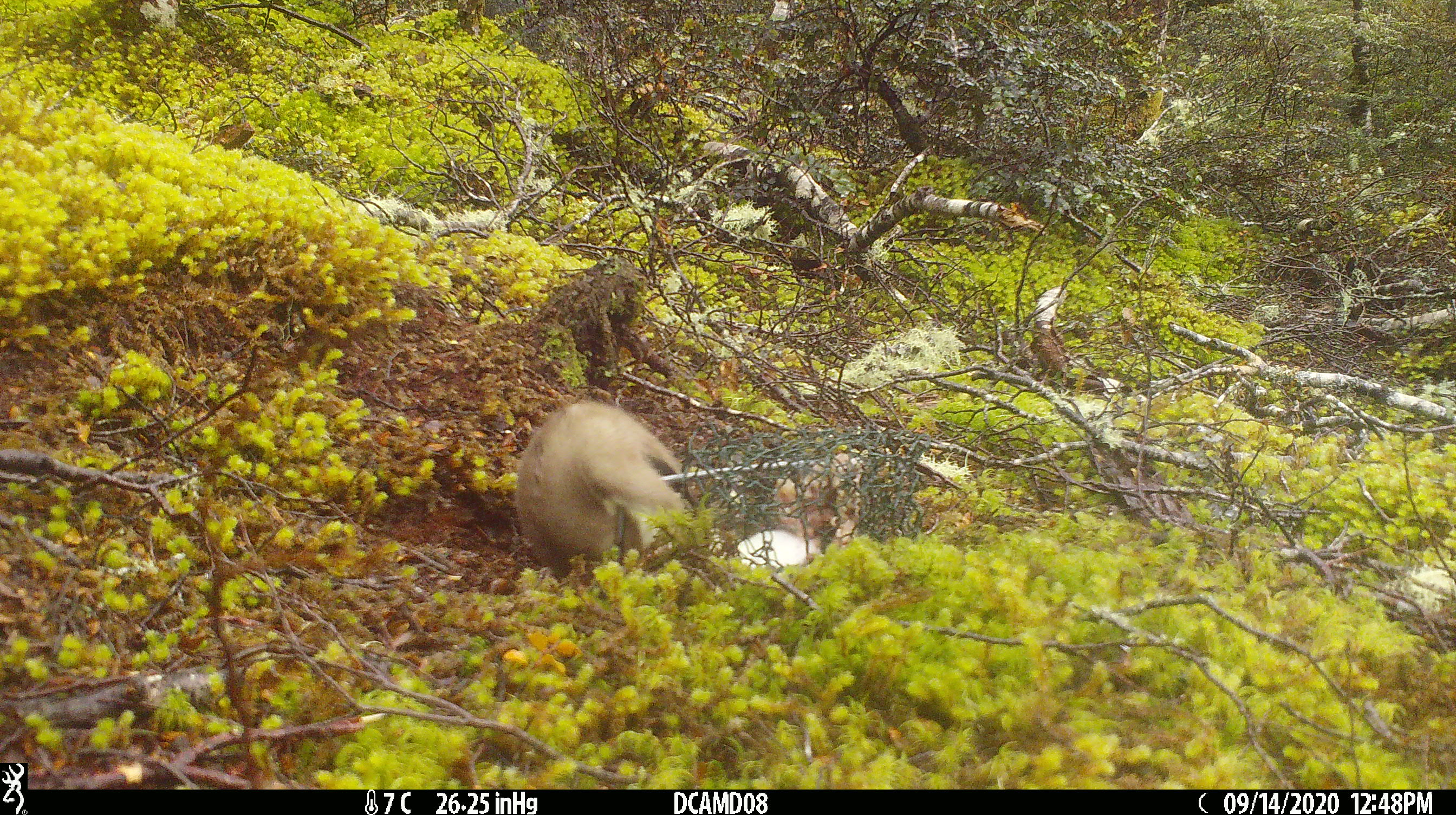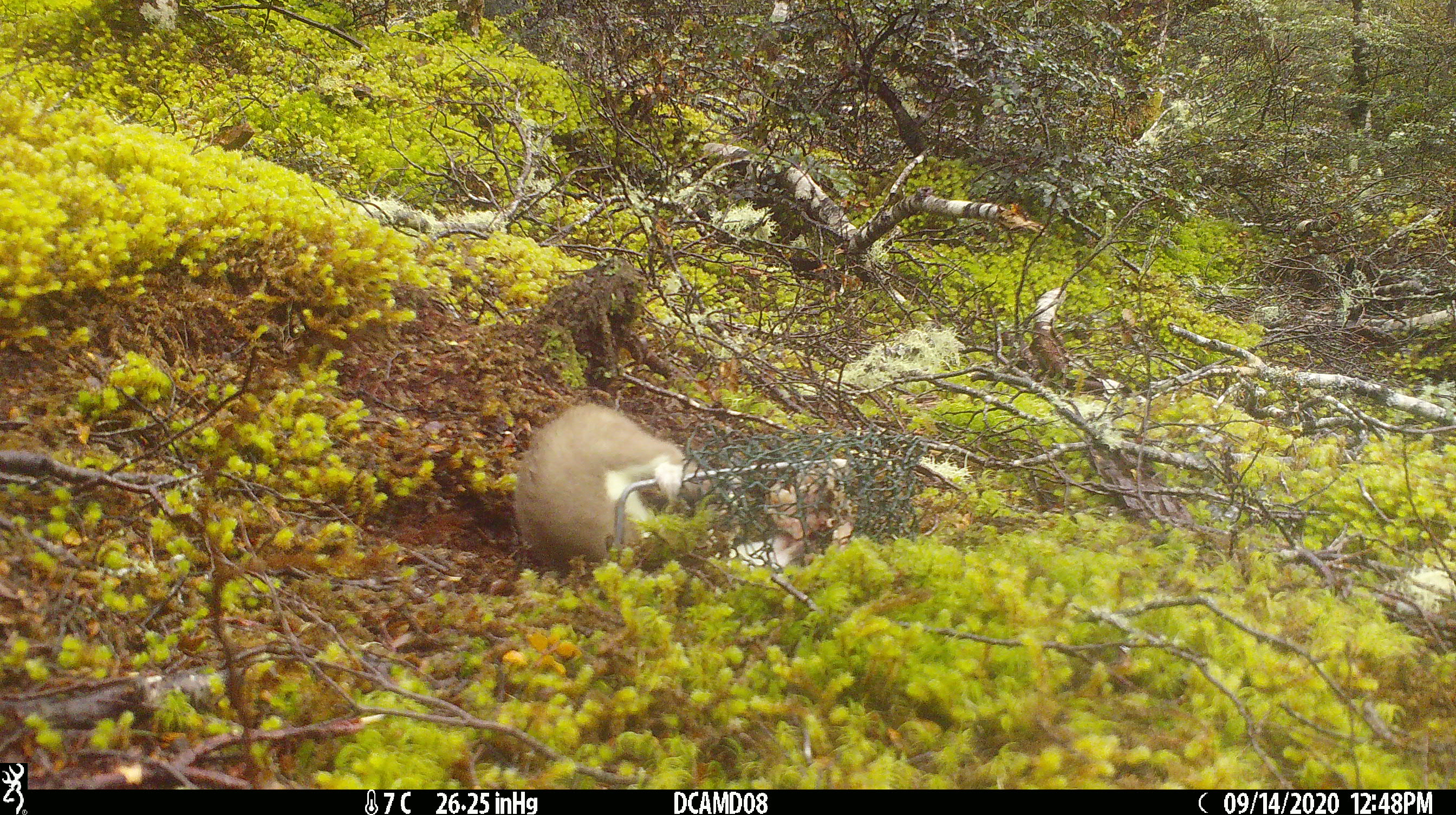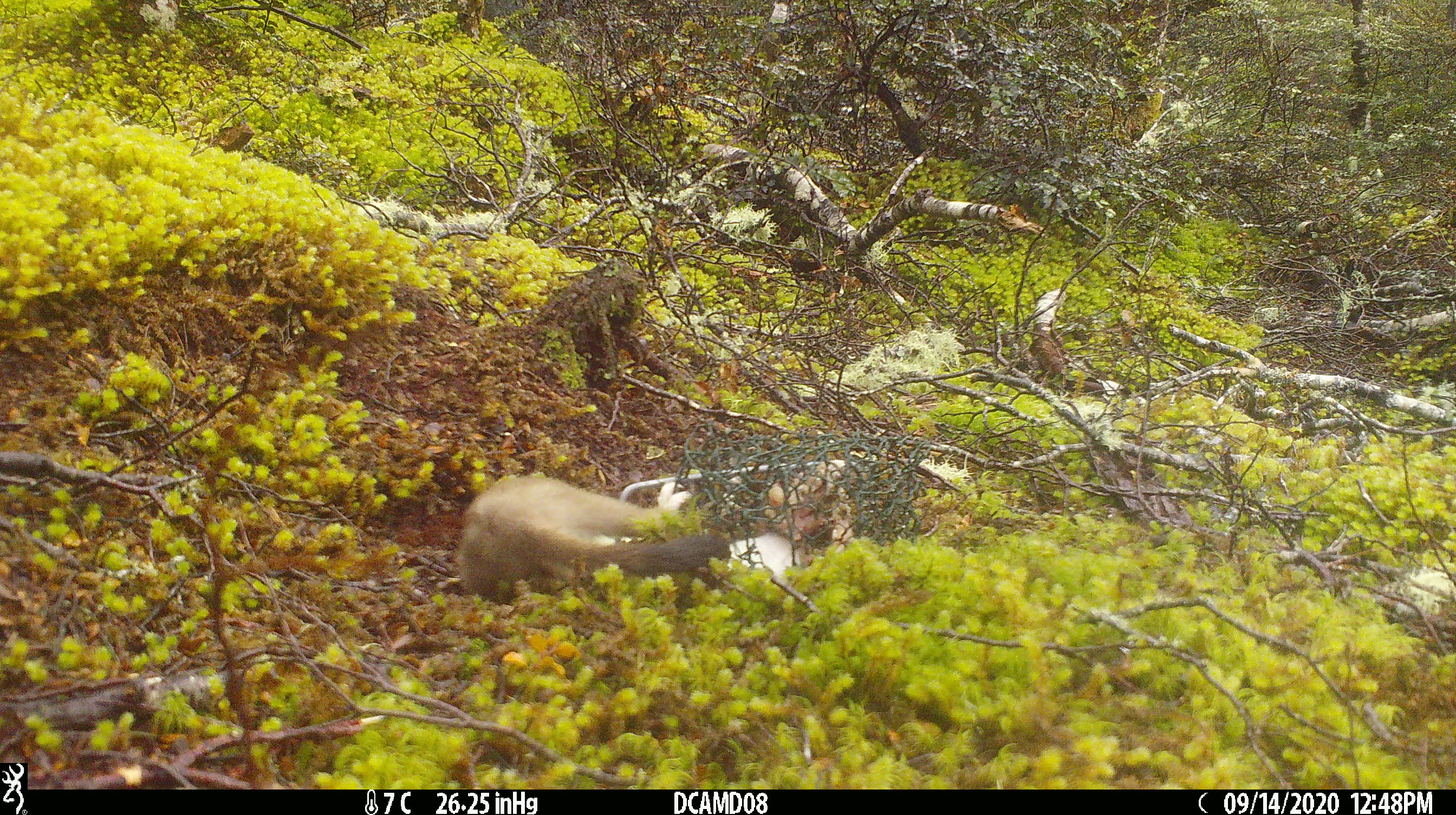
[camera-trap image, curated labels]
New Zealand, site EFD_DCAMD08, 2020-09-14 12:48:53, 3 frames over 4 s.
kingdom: Animalia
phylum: Chordata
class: Mammalia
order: Carnivora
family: Mustelidae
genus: Mustela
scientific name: Mustela erminea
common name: stoat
Stoat (Mustela erminea).